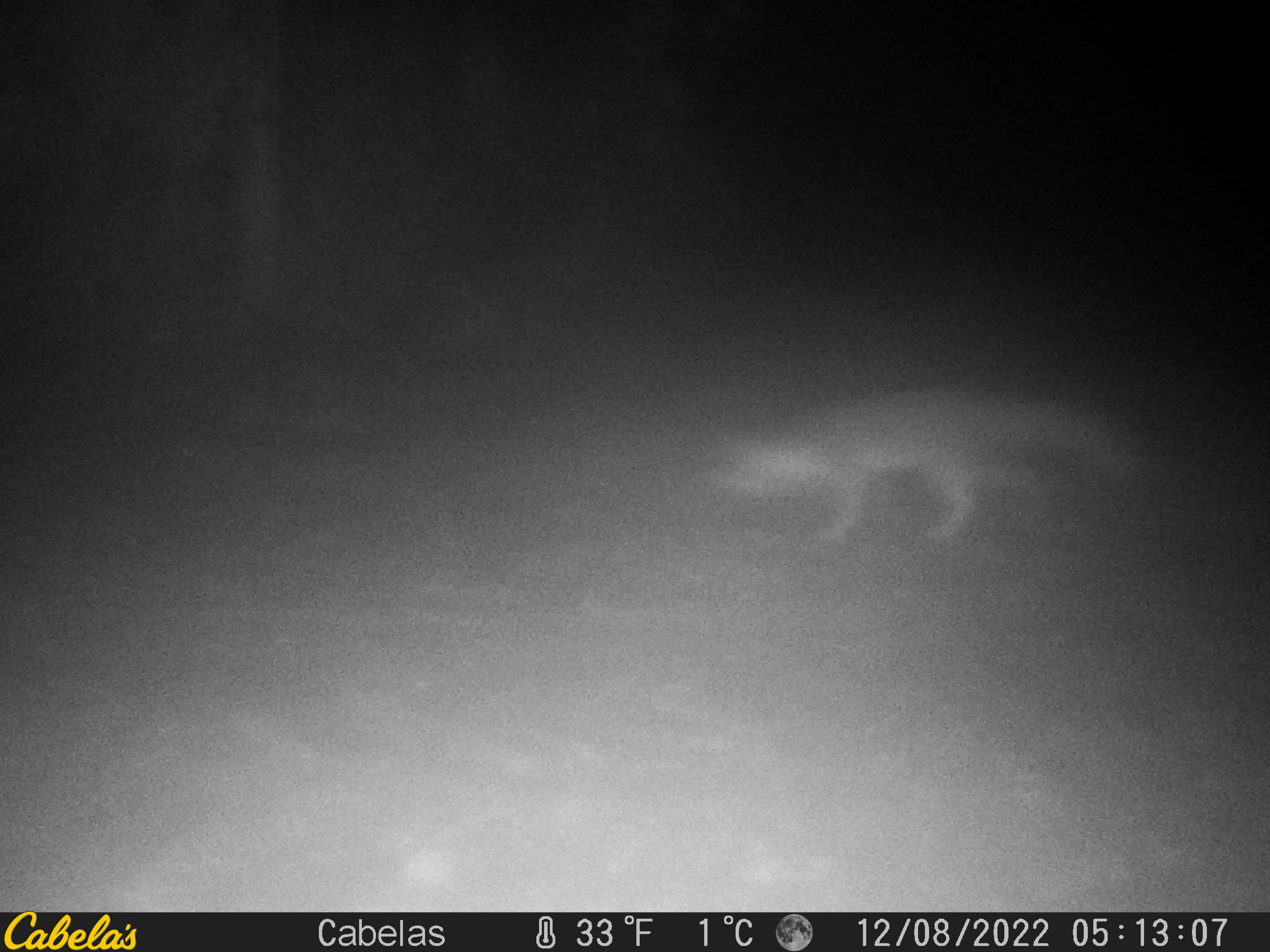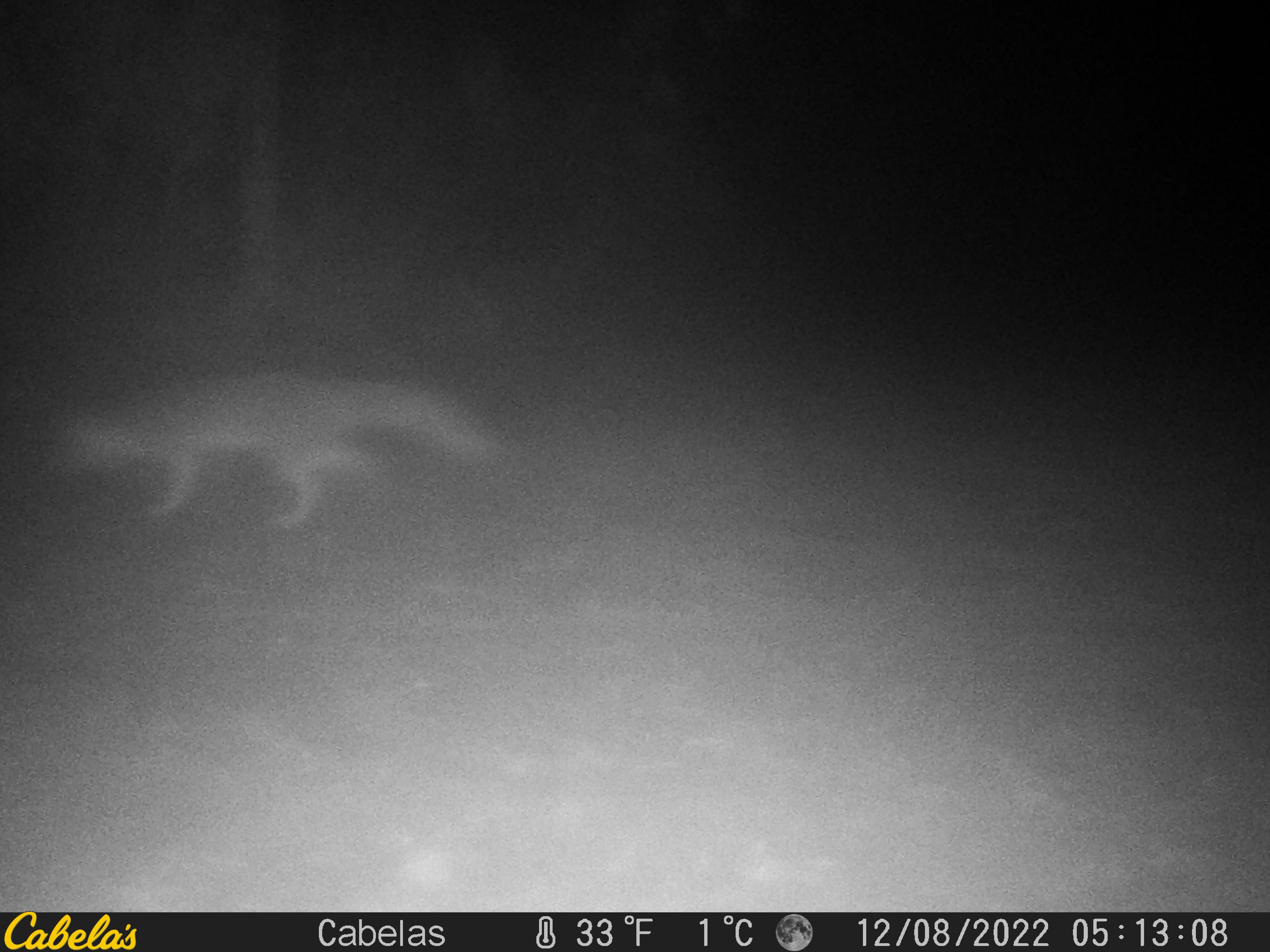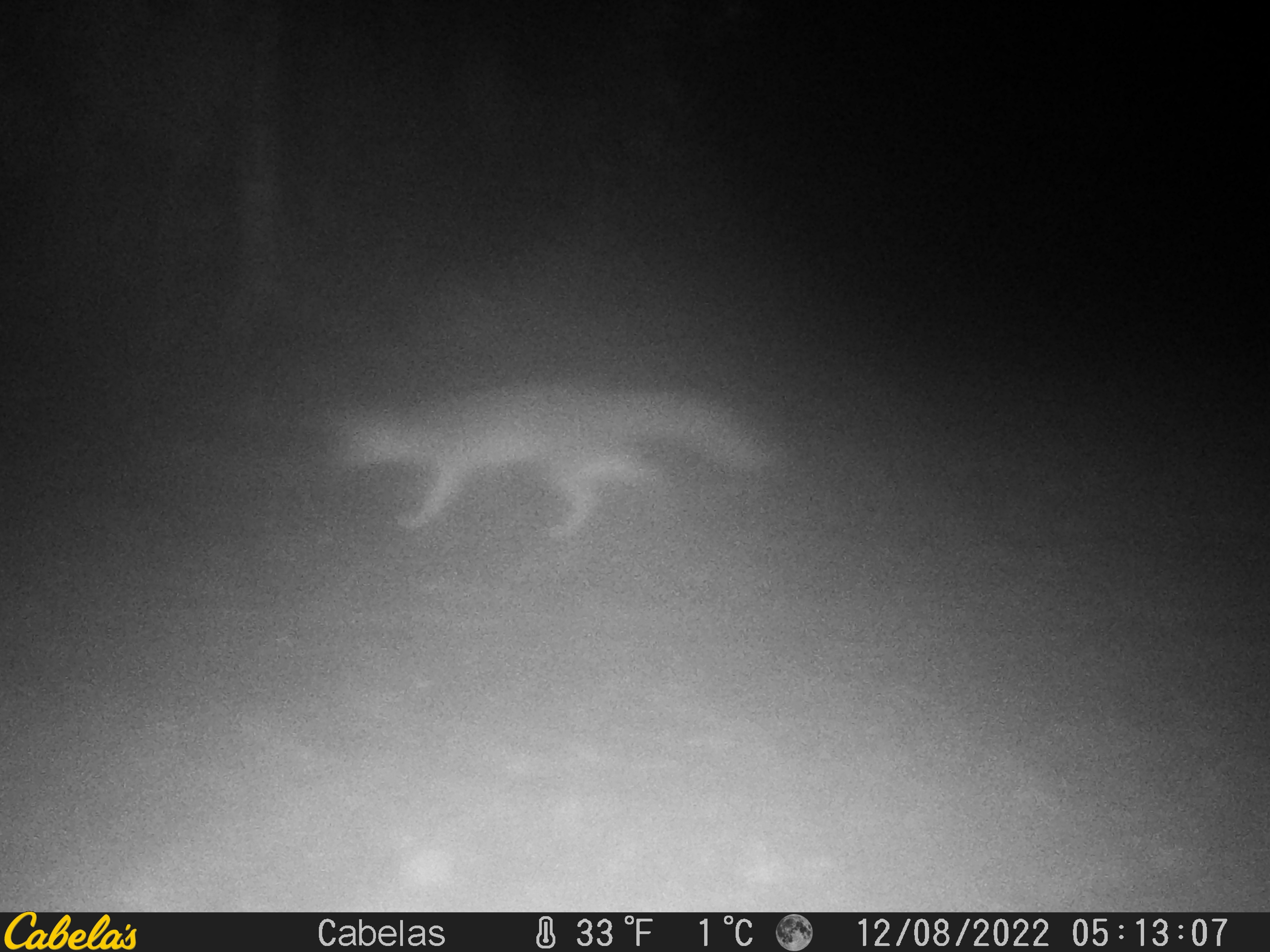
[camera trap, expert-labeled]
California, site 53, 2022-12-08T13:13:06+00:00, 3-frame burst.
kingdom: Animalia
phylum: Chordata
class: Mammalia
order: Carnivora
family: Canidae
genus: Urocyon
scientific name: Urocyon cinereoargenteus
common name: gray fox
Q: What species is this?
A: Gray fox (Urocyon cinereoargenteus).